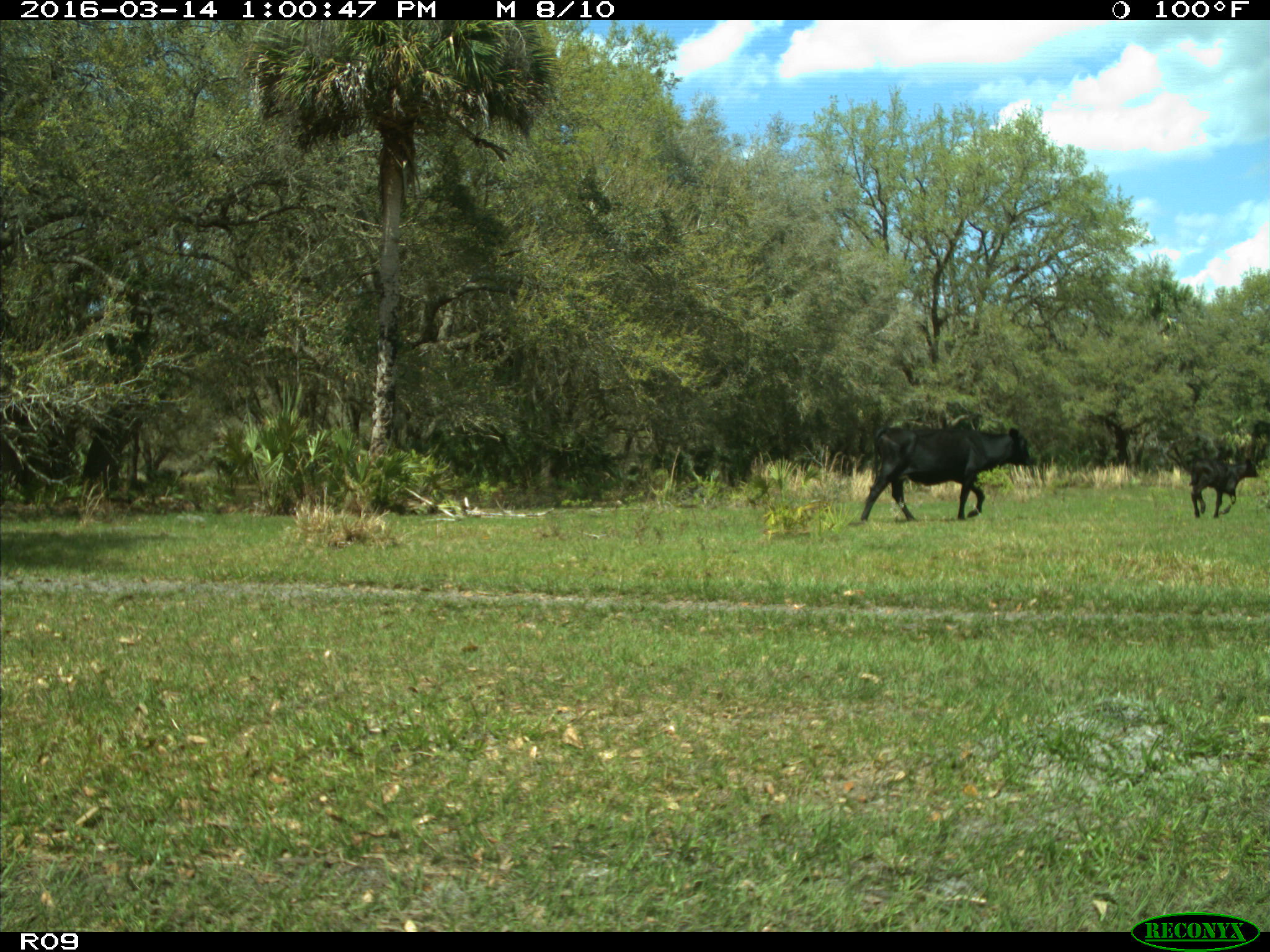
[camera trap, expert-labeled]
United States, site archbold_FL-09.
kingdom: Animalia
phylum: Chordata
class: Mammalia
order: Artiodactyla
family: Bovidae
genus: Bos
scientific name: Bos taurus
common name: domestic cow